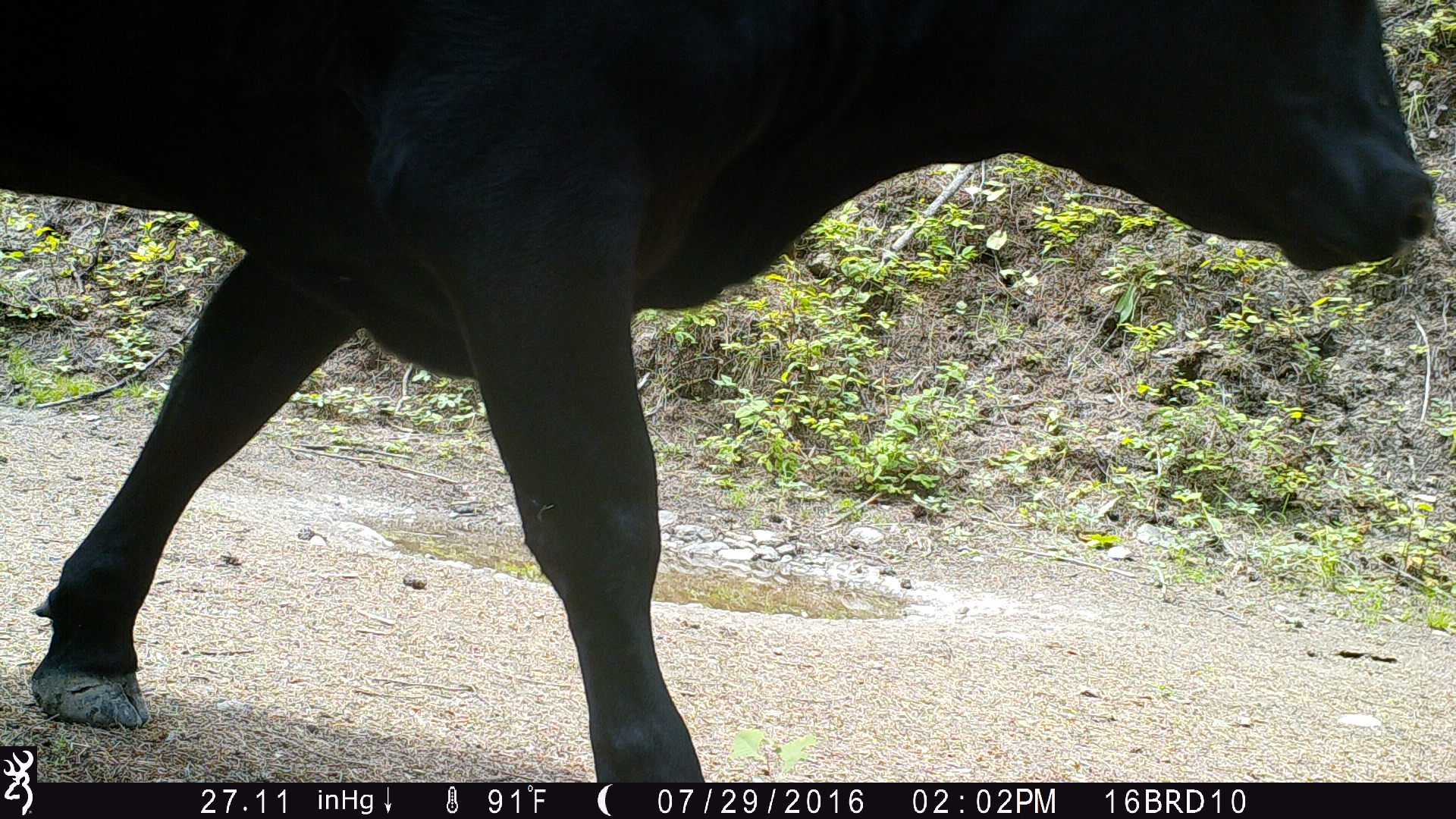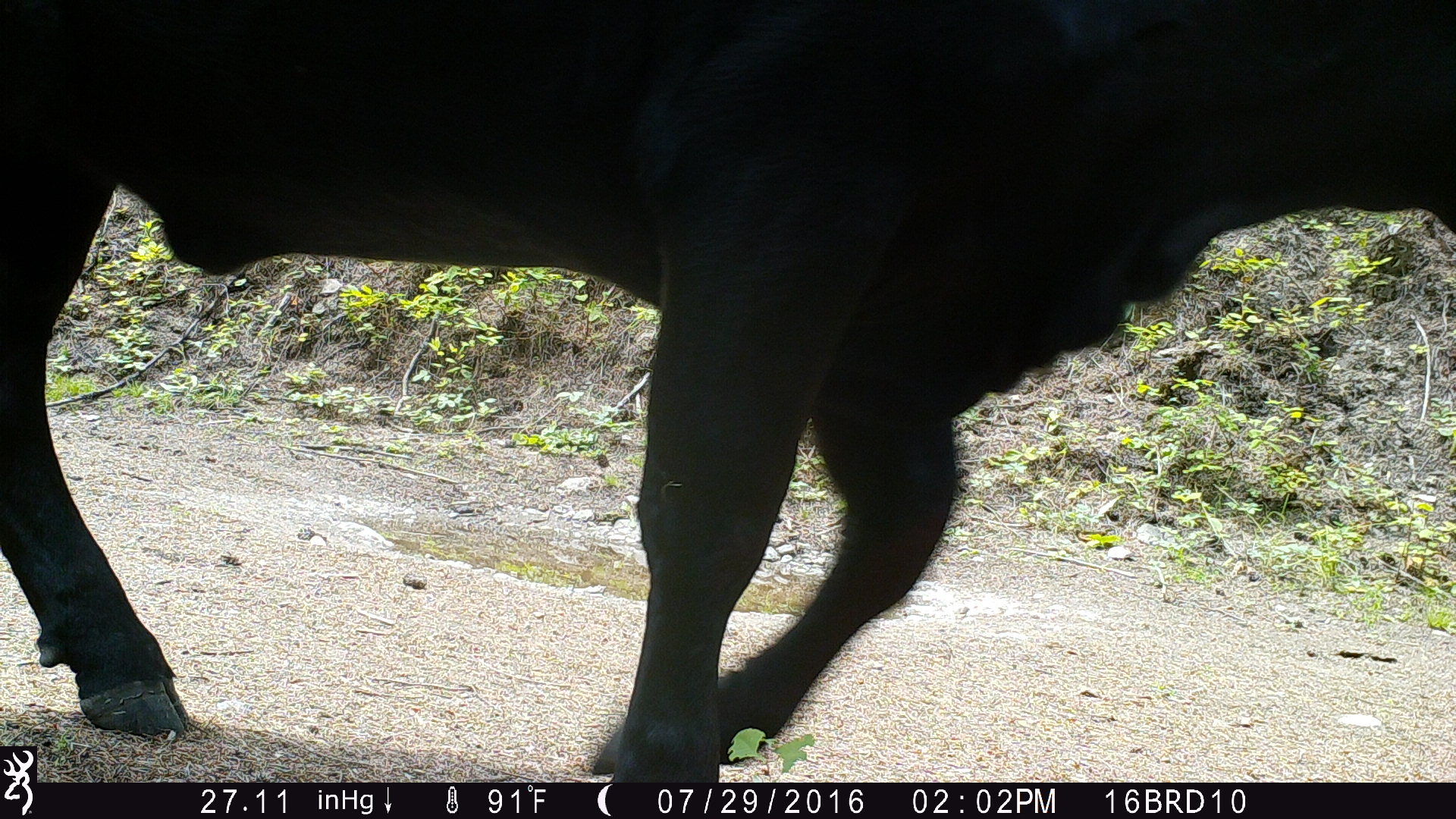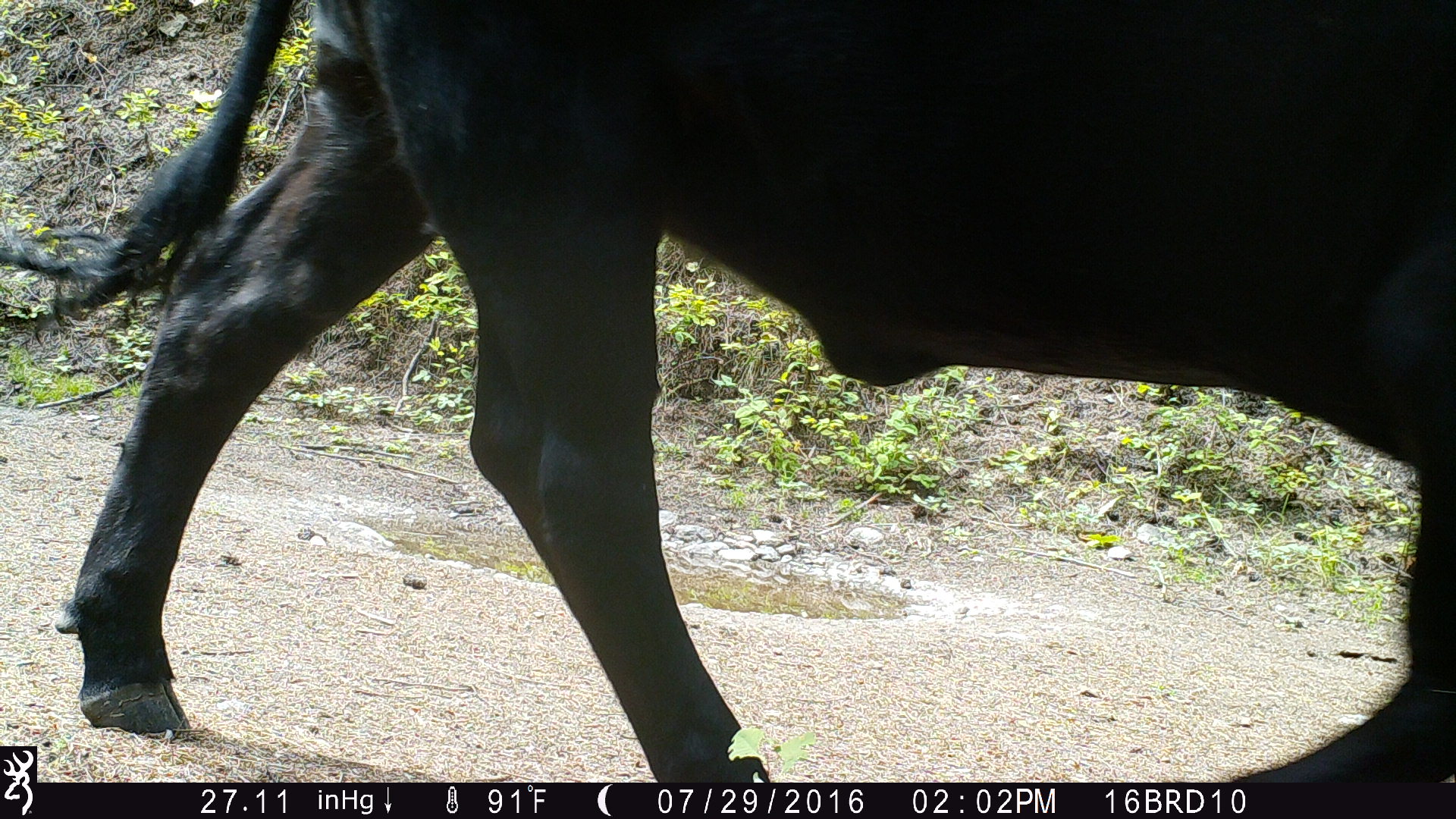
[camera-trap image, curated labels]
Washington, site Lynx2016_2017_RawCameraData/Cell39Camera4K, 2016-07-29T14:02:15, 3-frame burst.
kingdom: Animalia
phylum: Chordata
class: Mammalia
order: Artiodactyla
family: Bovidae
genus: Bos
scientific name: Bos taurus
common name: domestic cattle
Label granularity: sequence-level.